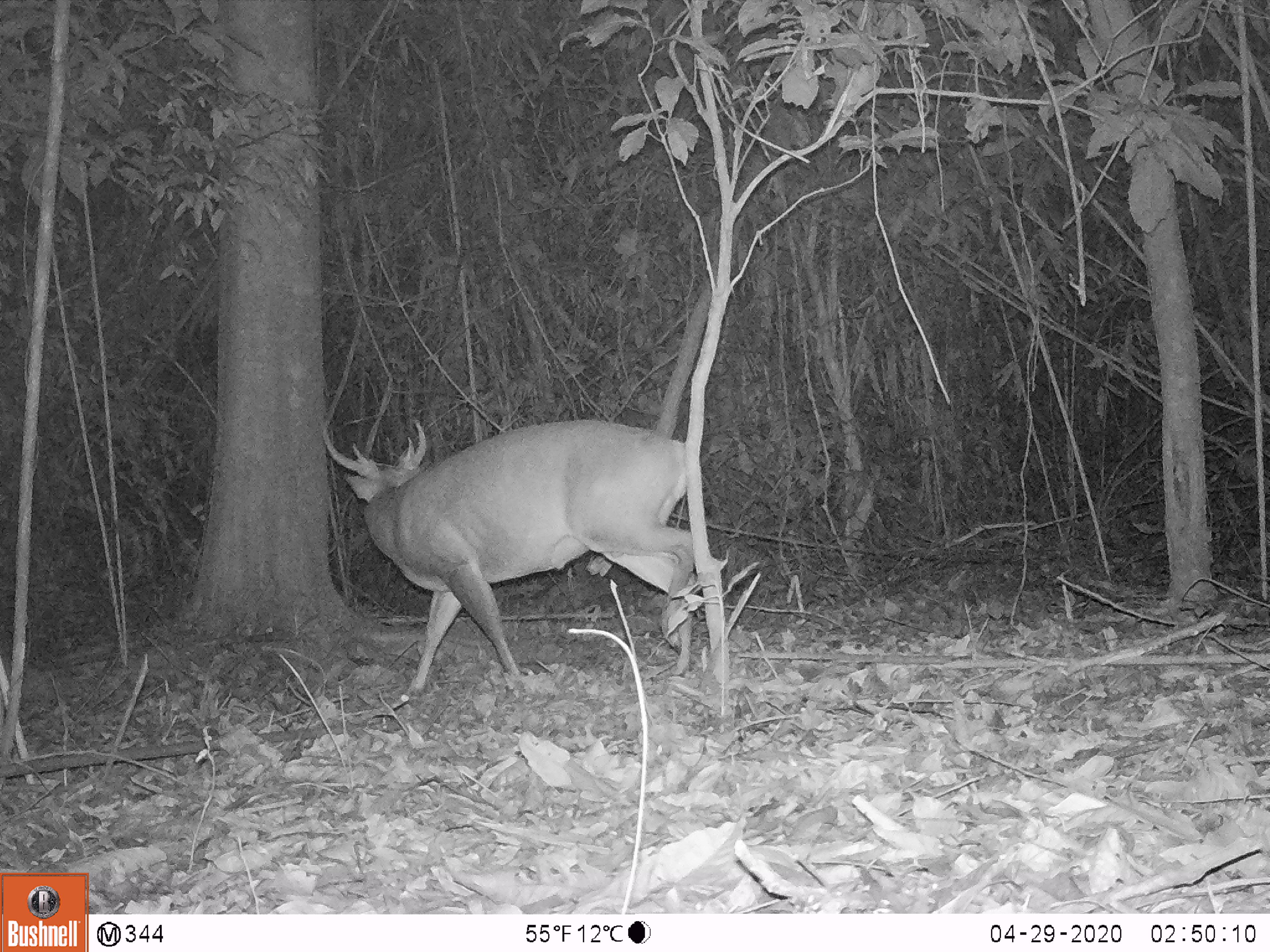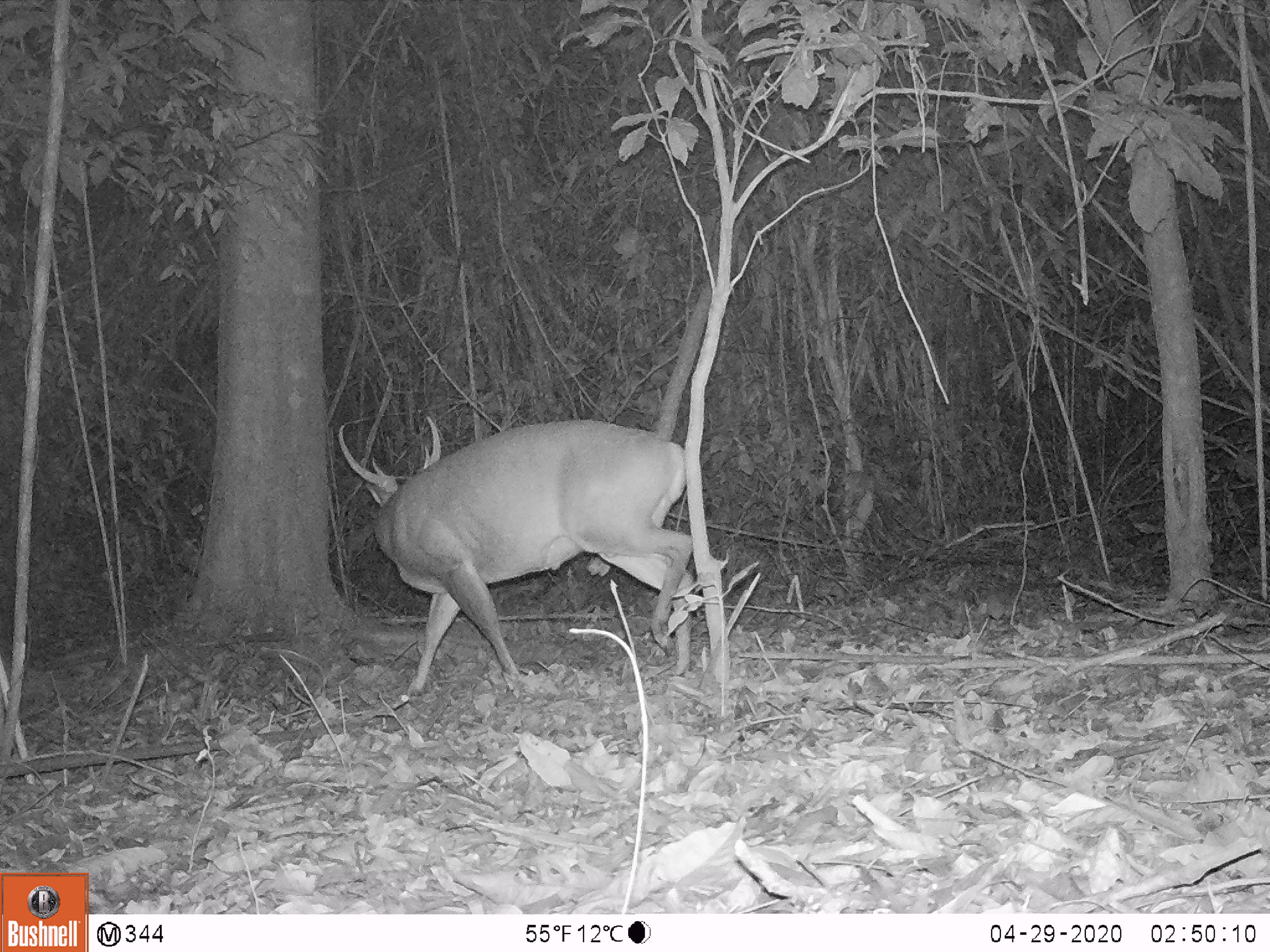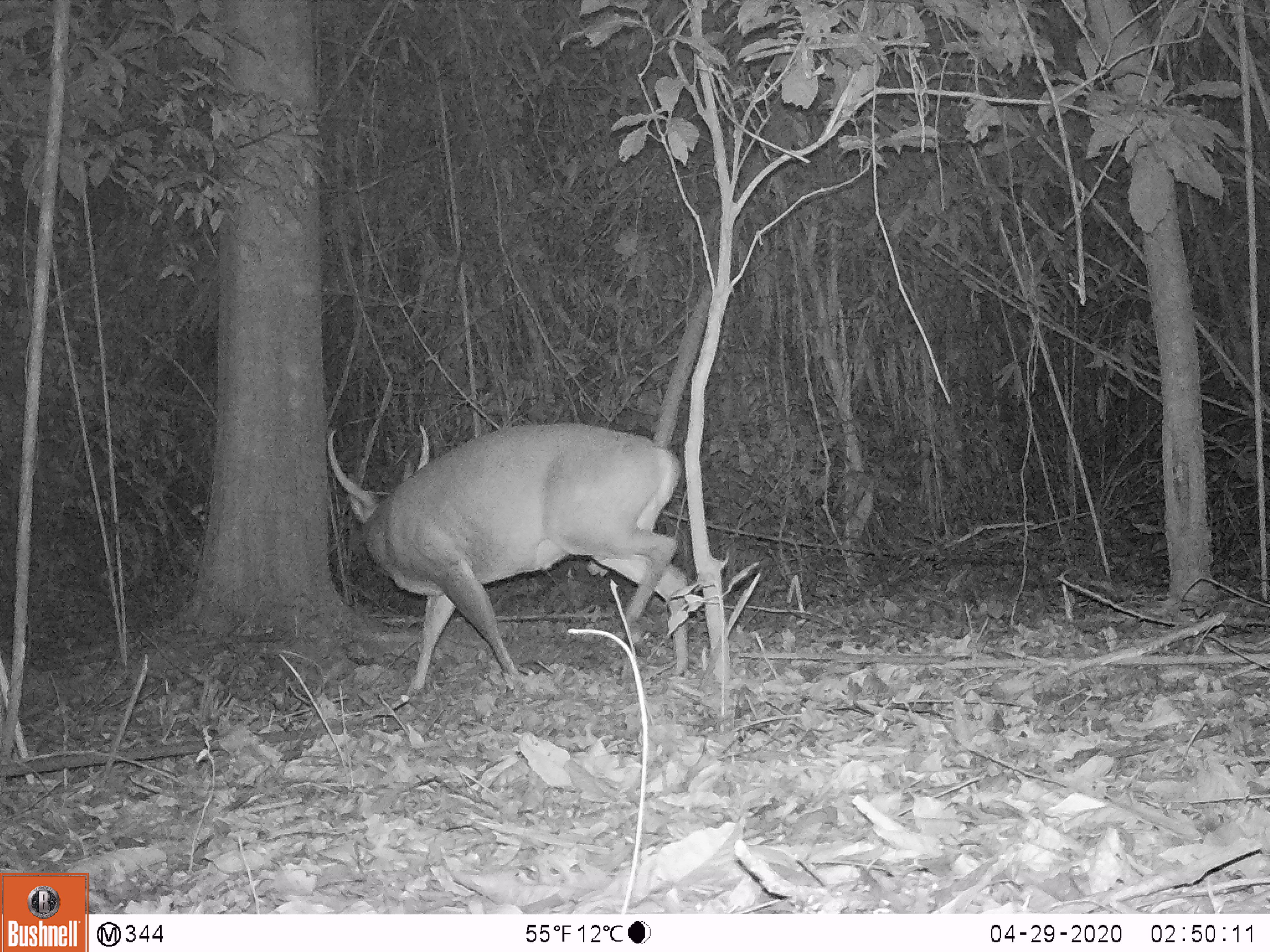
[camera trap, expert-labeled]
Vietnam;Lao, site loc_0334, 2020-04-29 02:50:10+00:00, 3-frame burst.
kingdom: Animalia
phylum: Chordata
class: Mammalia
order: Artiodactyla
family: Cervidae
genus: Muntiacus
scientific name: Muntiacus vuquangensis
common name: large-antlered muntjac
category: large antlered muntjac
Large antlered muntjac (large-antlered muntjac) (Muntiacus vuquangensis). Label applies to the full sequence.